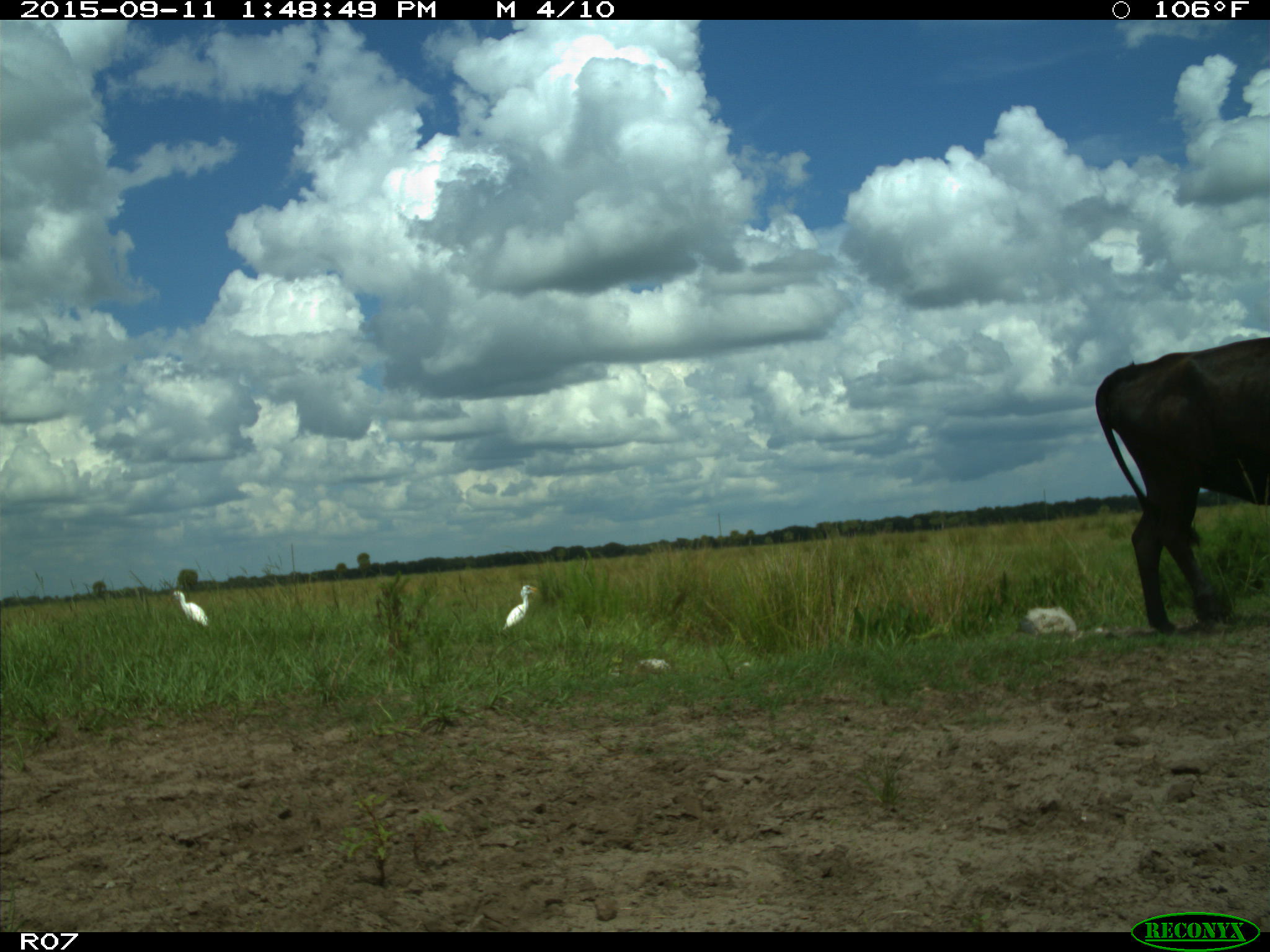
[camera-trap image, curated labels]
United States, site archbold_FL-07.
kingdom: Animalia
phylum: Chordata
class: Mammalia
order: Artiodactyla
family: Bovidae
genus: Bos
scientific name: Bos taurus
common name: domestic cow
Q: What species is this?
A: Bos taurus (domestic cow).